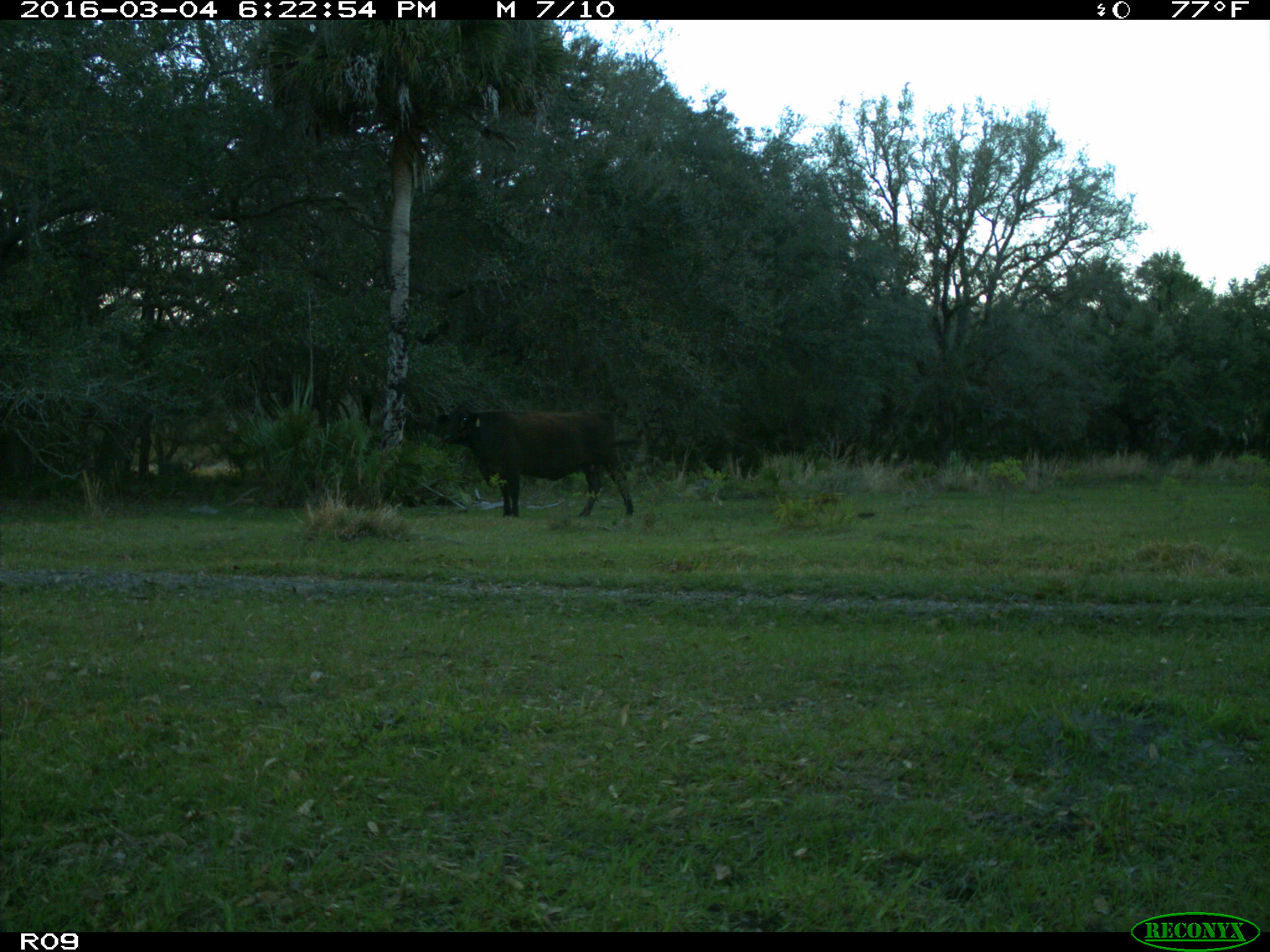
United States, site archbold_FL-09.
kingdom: Animalia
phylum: Chordata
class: Mammalia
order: Artiodactyla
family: Bovidae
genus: Bos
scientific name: Bos taurus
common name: domestic cow